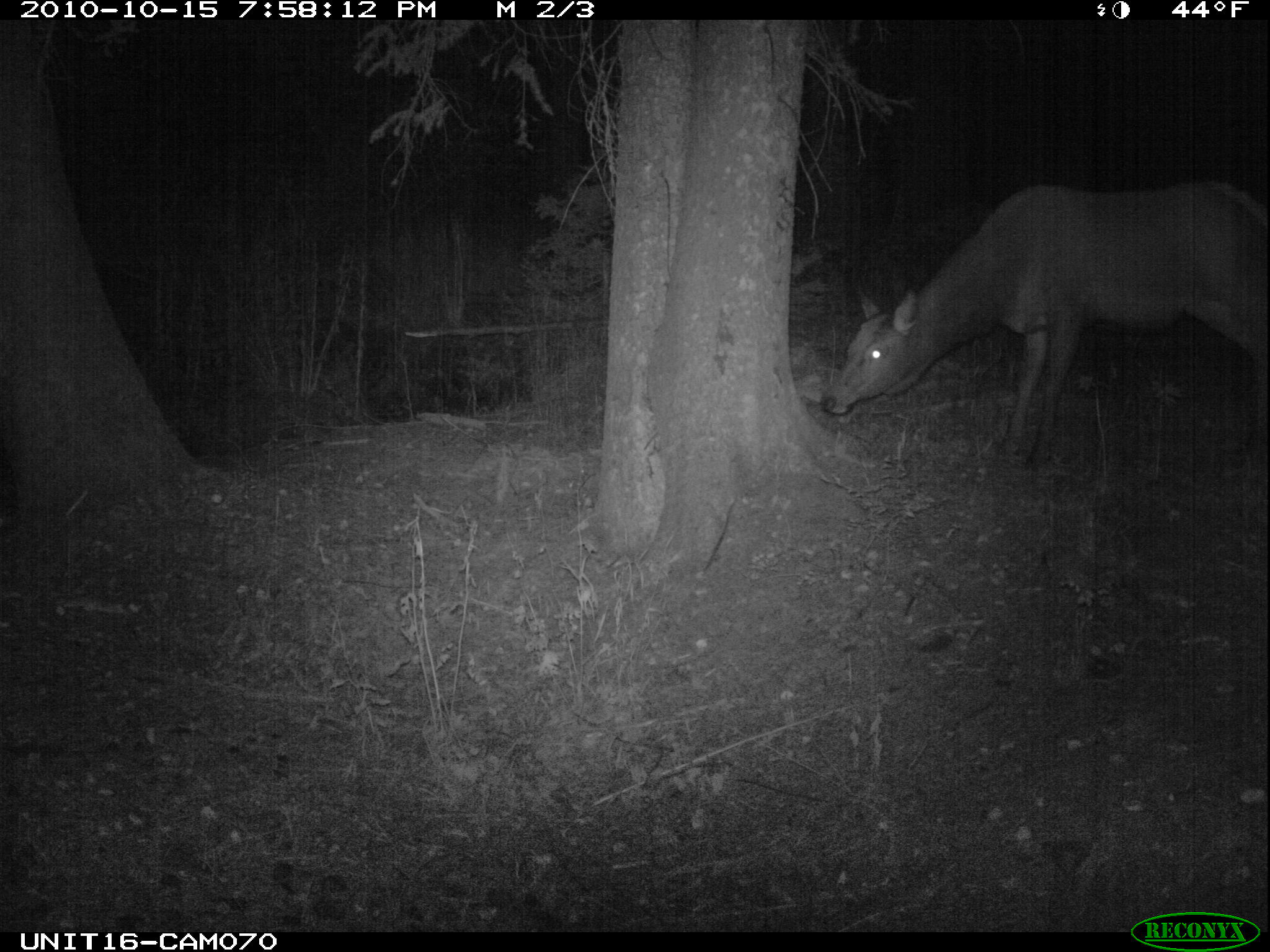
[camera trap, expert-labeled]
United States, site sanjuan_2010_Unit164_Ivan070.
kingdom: Animalia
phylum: Chordata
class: Mammalia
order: Artiodactyla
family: Cervidae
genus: Cervus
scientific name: Cervus elaphus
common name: red deer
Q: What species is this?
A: Cervus elaphus (red deer).